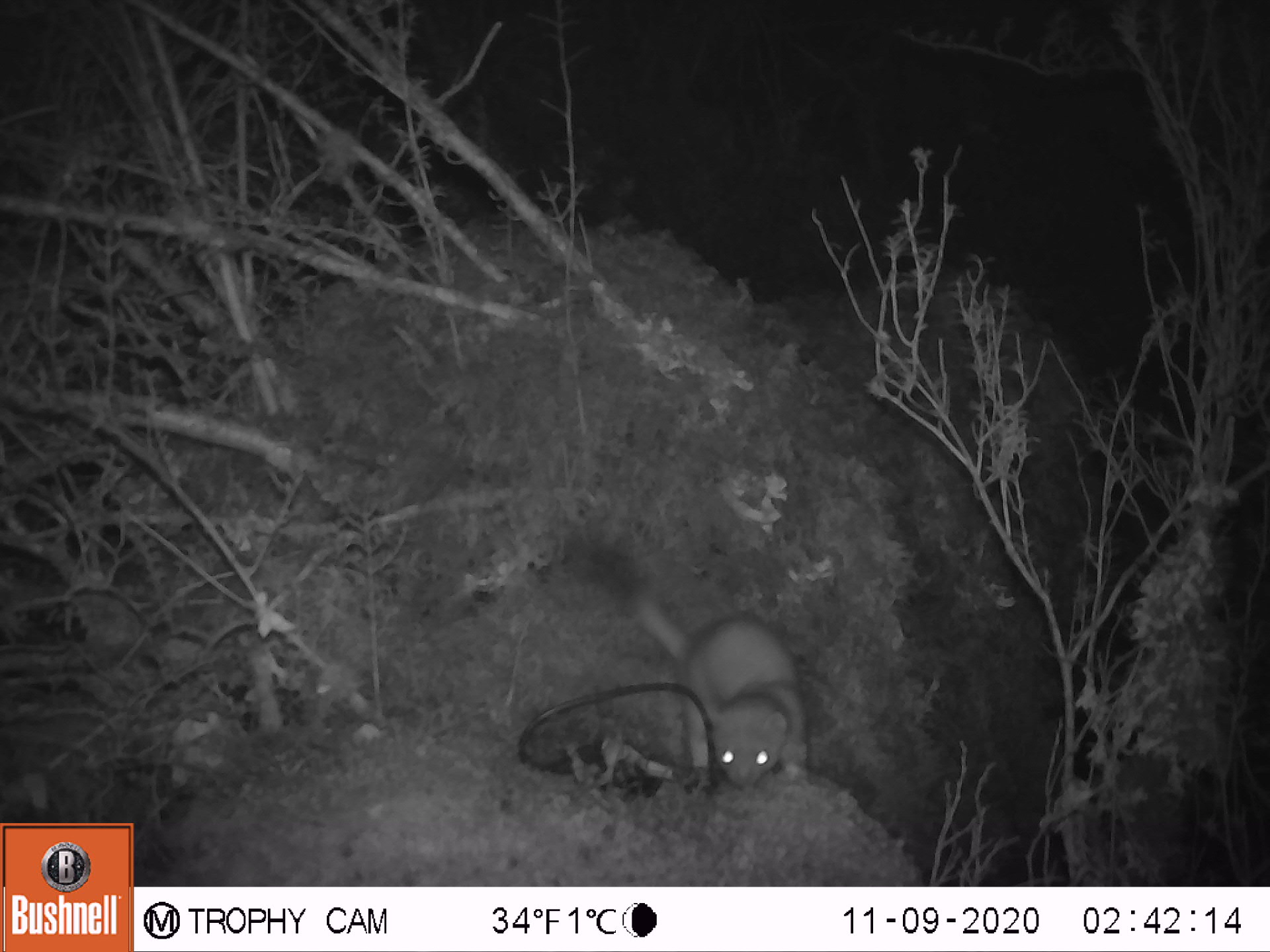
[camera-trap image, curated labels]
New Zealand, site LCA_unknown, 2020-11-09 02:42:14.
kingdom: Animalia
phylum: Chordata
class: Mammalia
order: Carnivora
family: Mustelidae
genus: Mustela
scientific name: Mustela erminea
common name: stoat